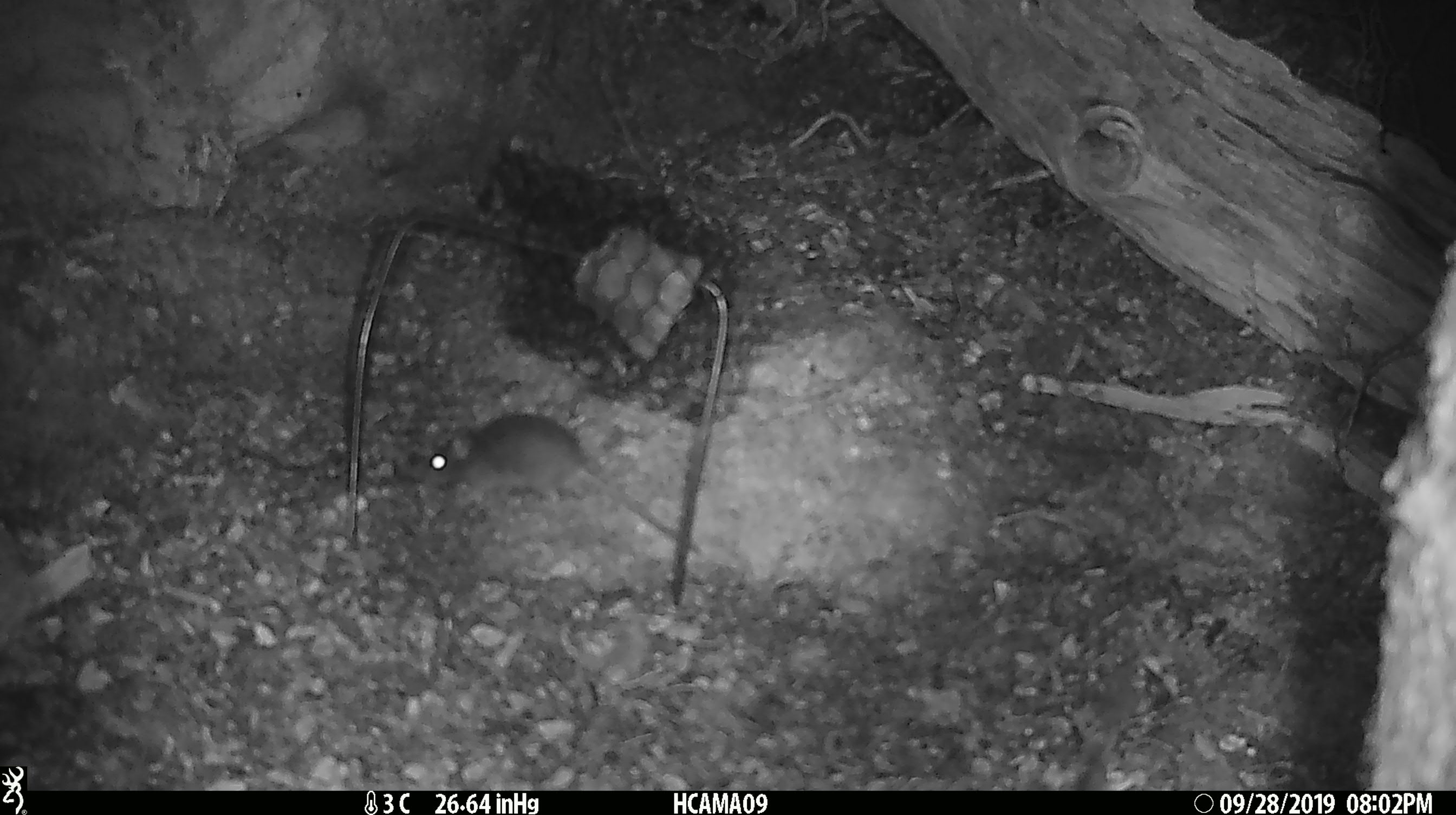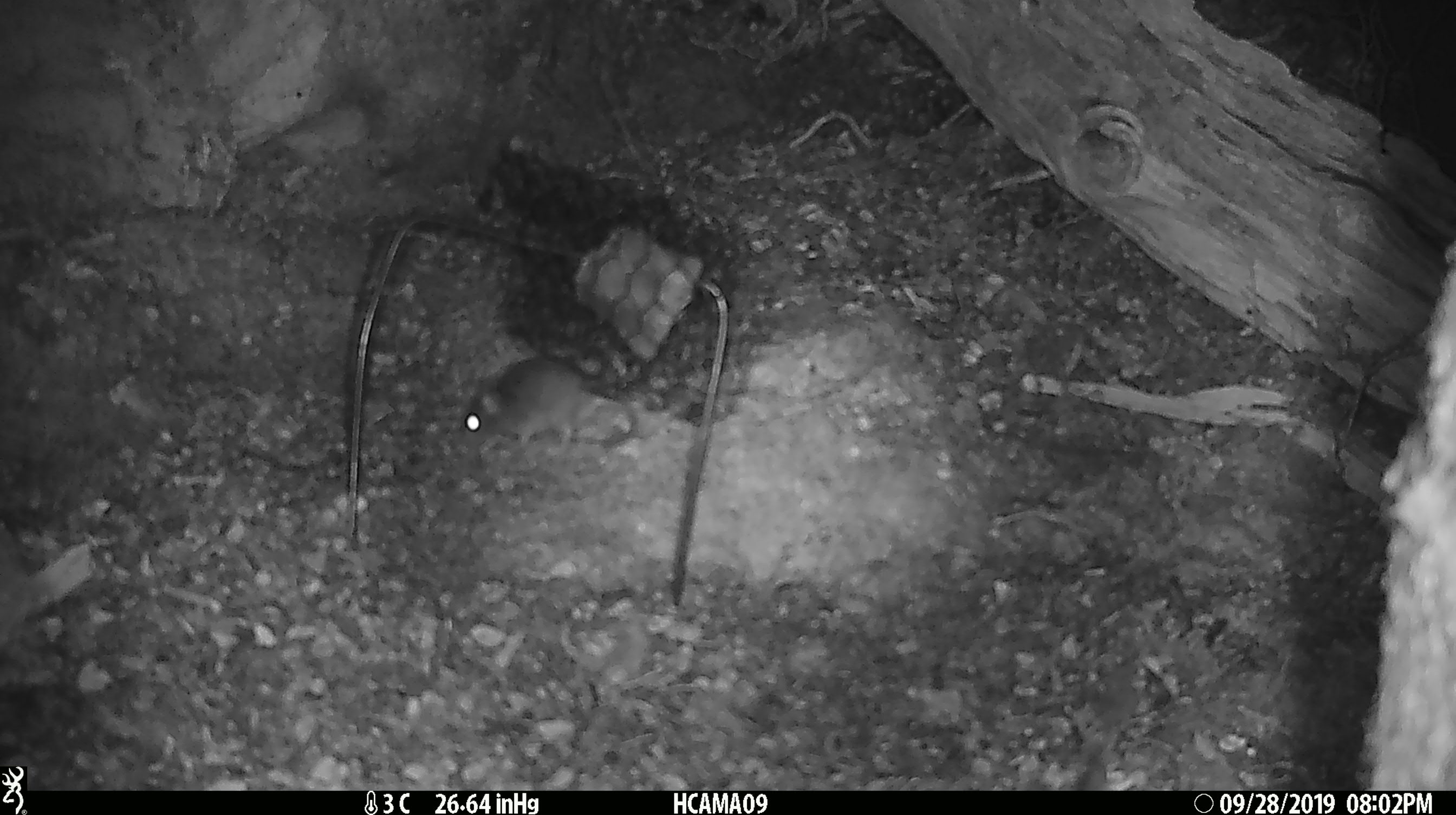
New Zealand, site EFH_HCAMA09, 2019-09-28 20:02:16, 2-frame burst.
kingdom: Animalia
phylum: Chordata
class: Mammalia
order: Rodentia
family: Muridae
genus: Mus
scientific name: Mus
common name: mouse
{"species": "mouse (Mus)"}